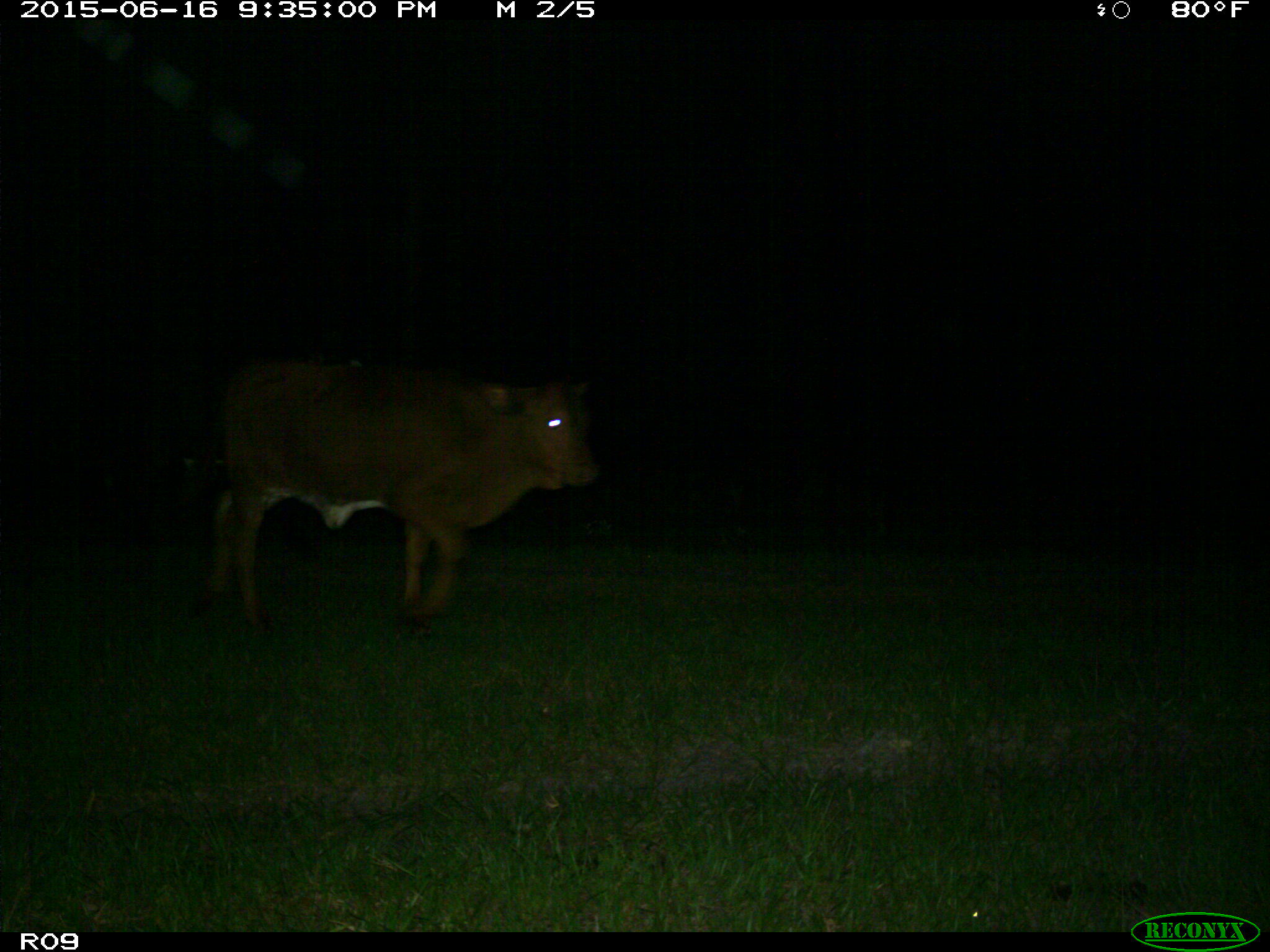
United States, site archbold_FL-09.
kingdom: Animalia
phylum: Chordata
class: Mammalia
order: Artiodactyla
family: Bovidae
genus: Bos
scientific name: Bos taurus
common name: domestic cow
Bos taurus (domestic cow).